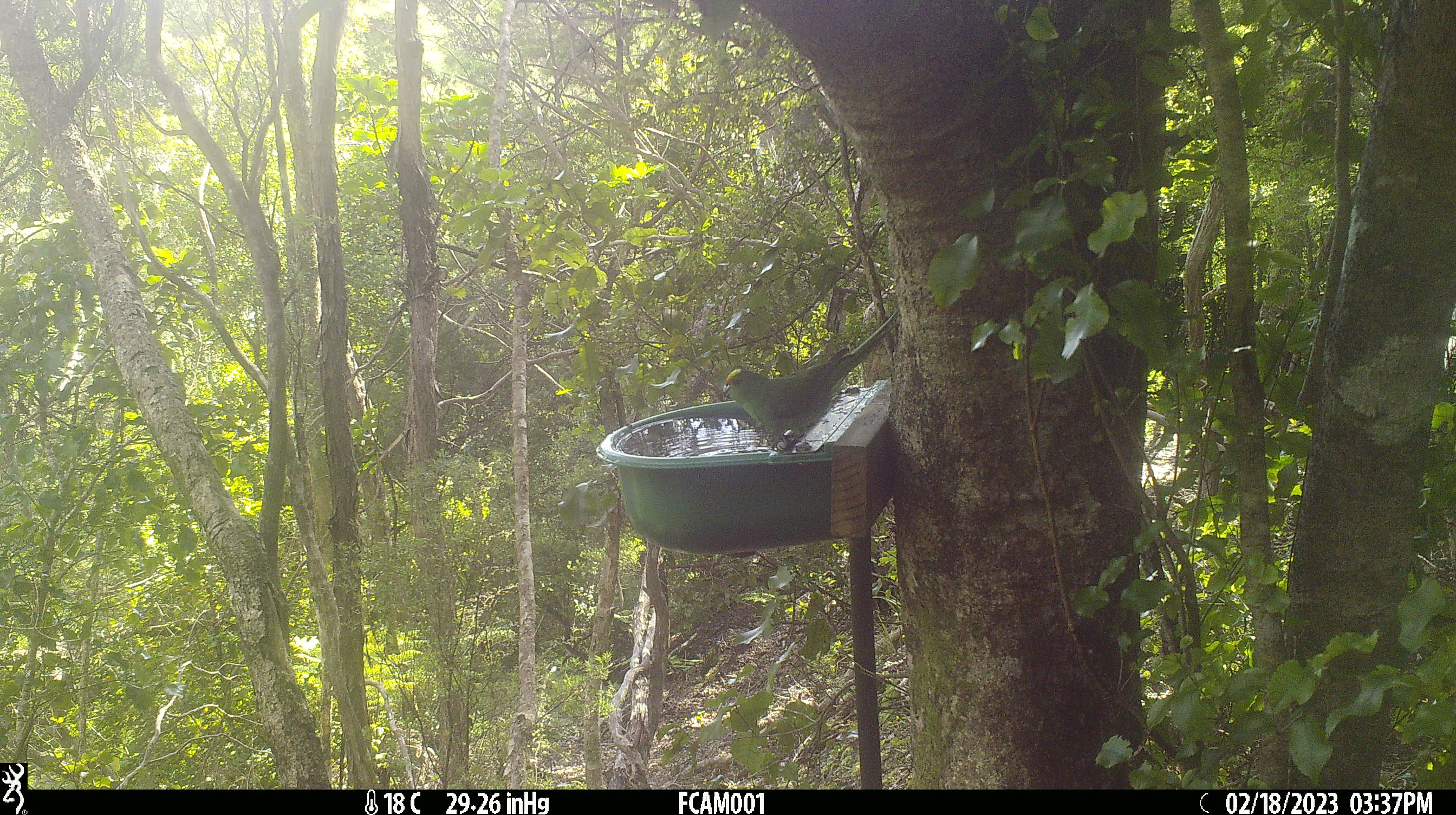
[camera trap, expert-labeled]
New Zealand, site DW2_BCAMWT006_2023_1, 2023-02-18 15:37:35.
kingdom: Animalia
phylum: Chordata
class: Aves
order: Psittaciformes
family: Psittaculidae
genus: Cyanoramphus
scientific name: Cyanoramphus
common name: parakeet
Parakeet (Cyanoramphus).